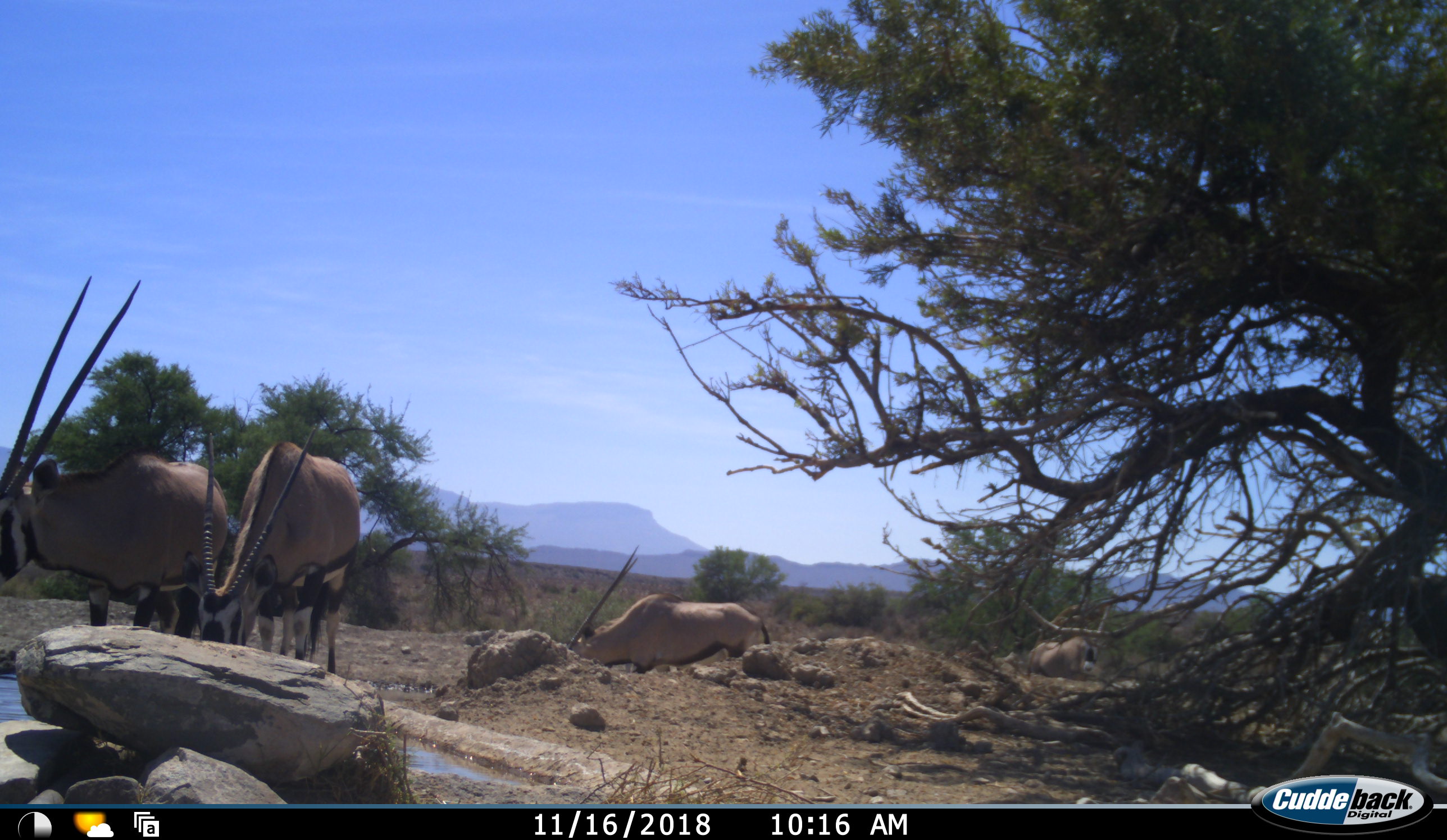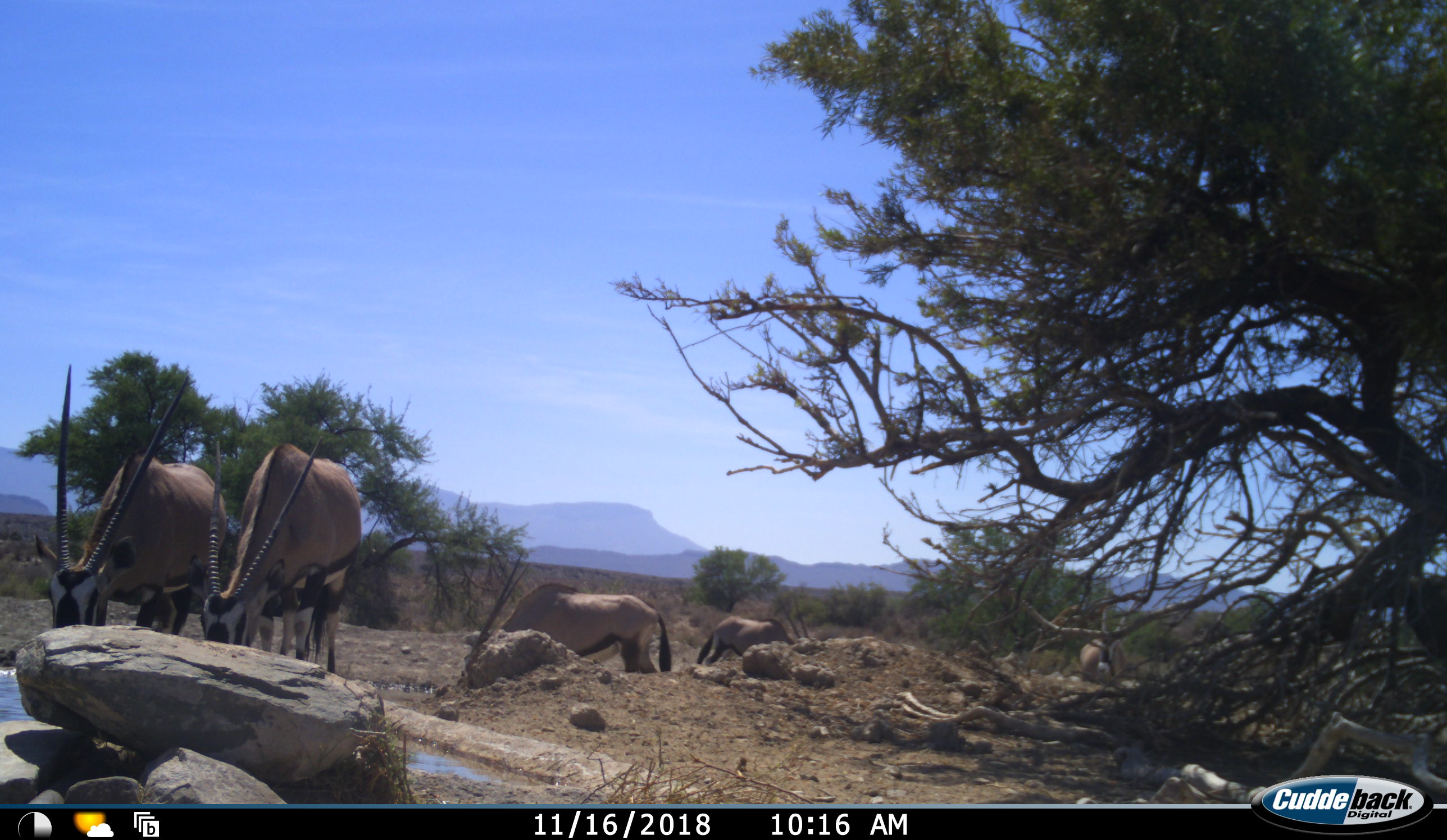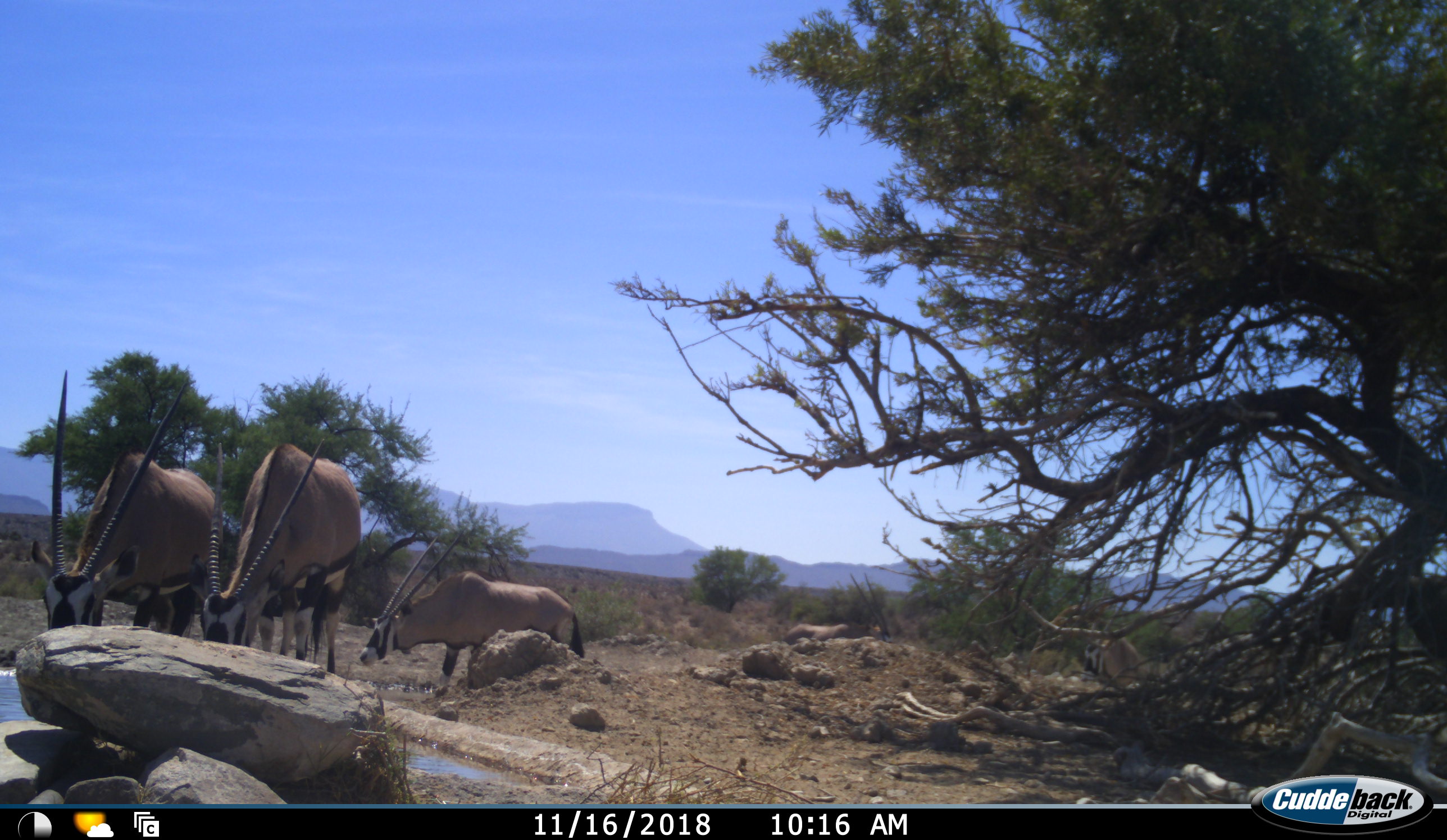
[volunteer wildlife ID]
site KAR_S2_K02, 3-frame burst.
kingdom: Animalia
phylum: Chordata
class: Mammalia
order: Artiodactyla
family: Bovidae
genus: Oryx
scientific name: Oryx gazella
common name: gemsbok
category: oryx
Oryx (gemsbok) (Oryx gazella), count 5. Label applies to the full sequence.